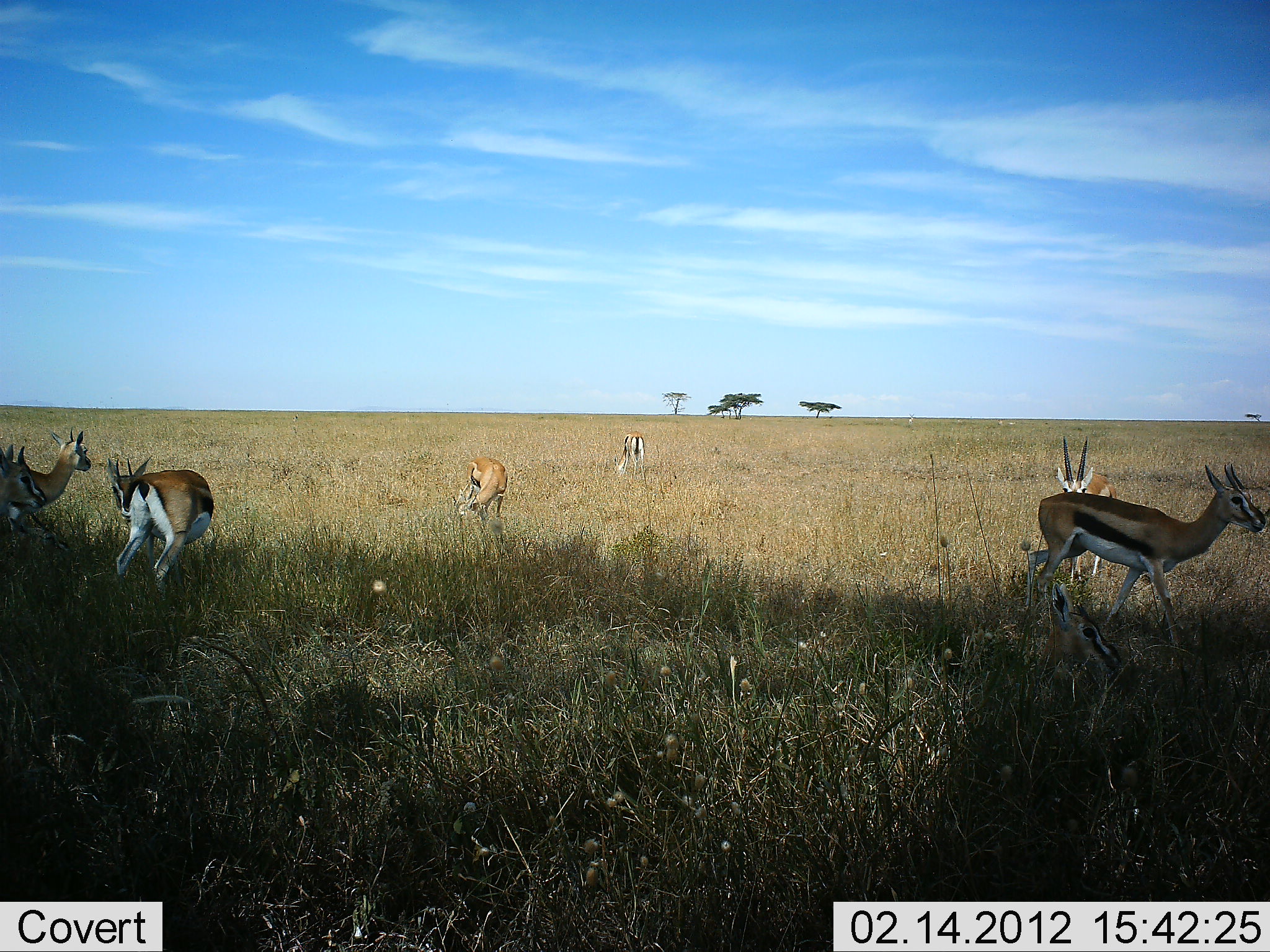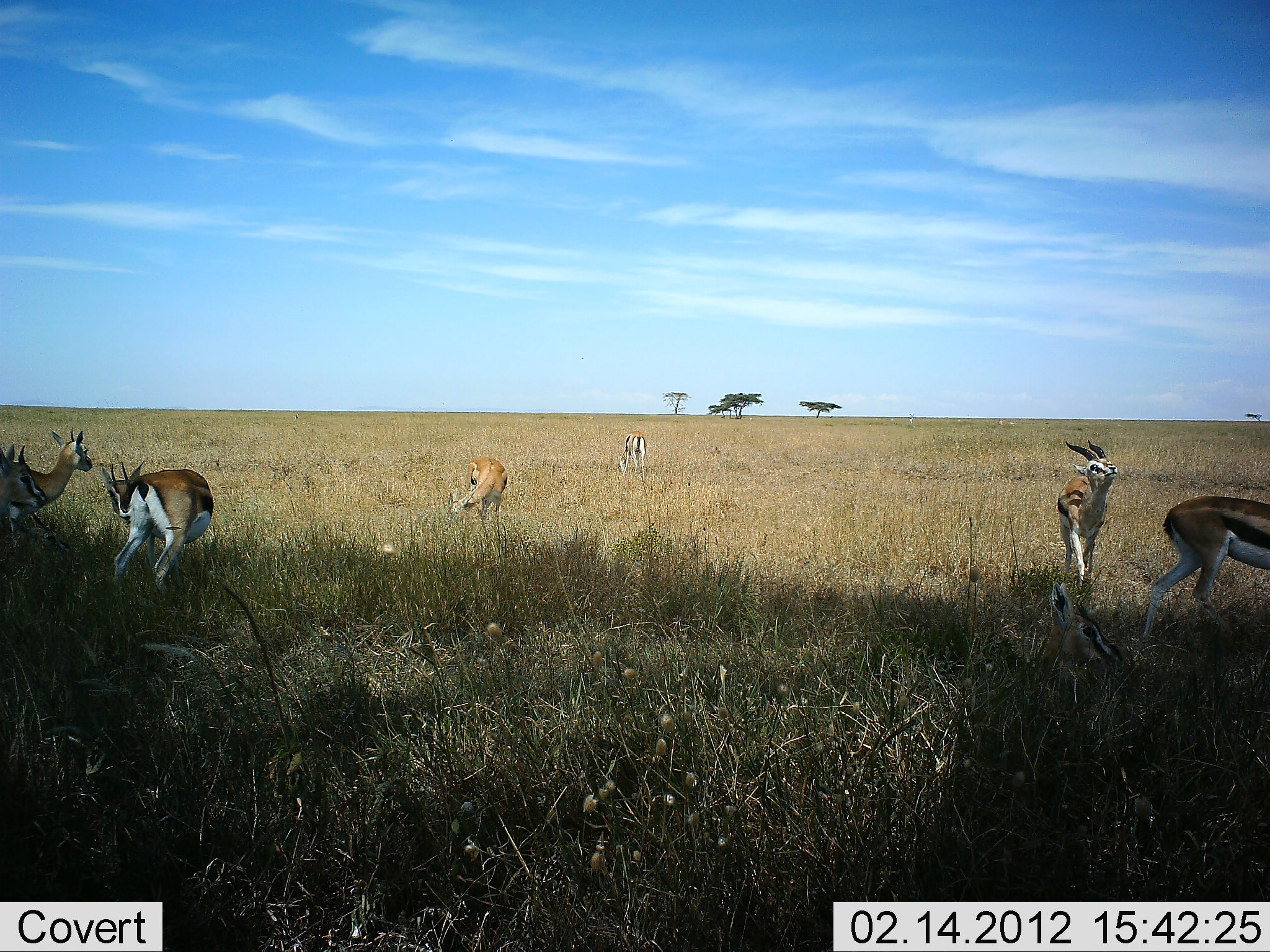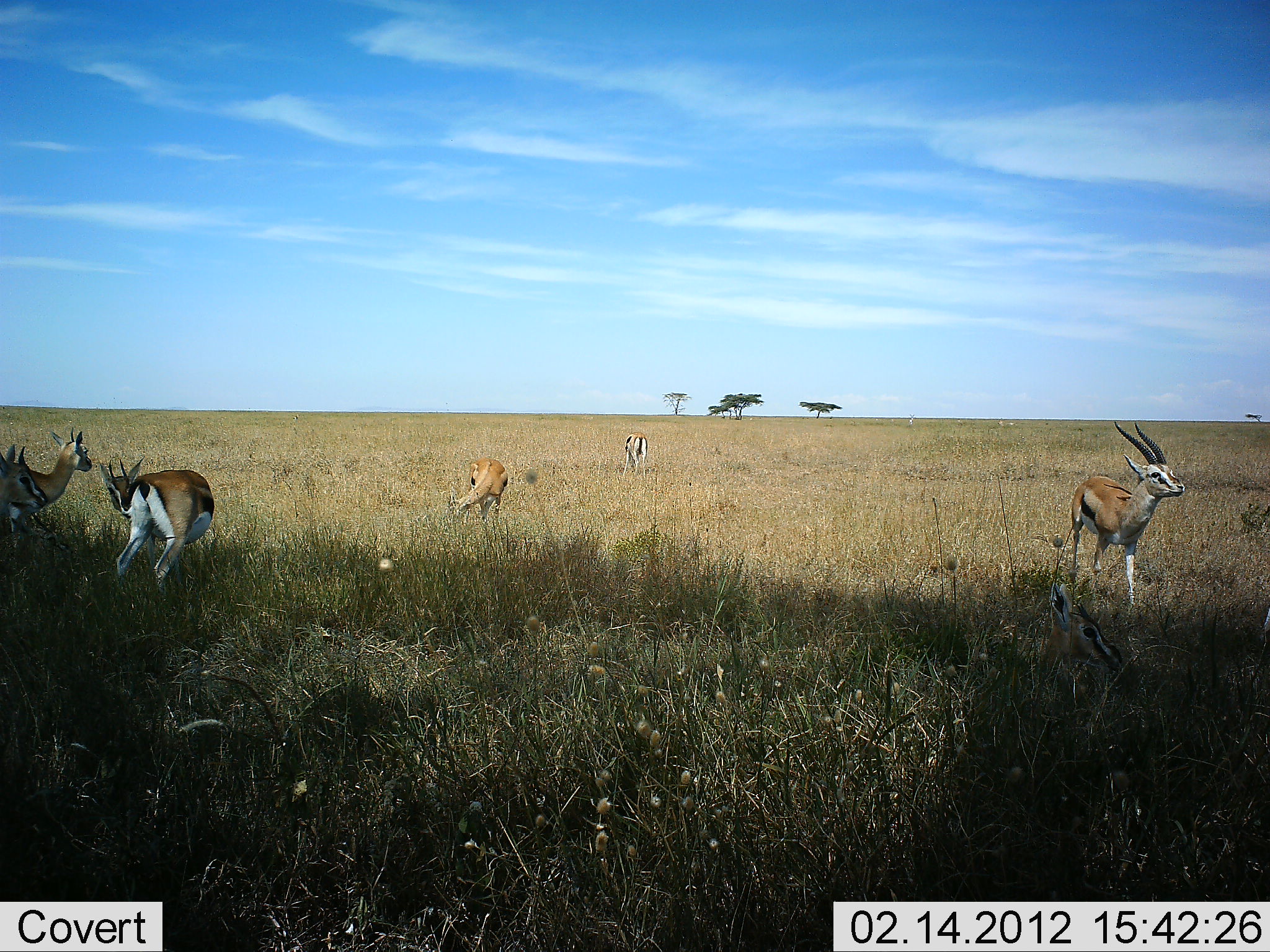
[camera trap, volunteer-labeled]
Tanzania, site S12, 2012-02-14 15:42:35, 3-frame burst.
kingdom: Animalia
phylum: Chordata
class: Mammalia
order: Artiodactyla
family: Bovidae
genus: Eudorcas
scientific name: Eudorcas thomsonii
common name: thomson's gazelle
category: gazellethomsons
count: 7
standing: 85%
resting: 25%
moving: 85%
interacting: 15%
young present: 0%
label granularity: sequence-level